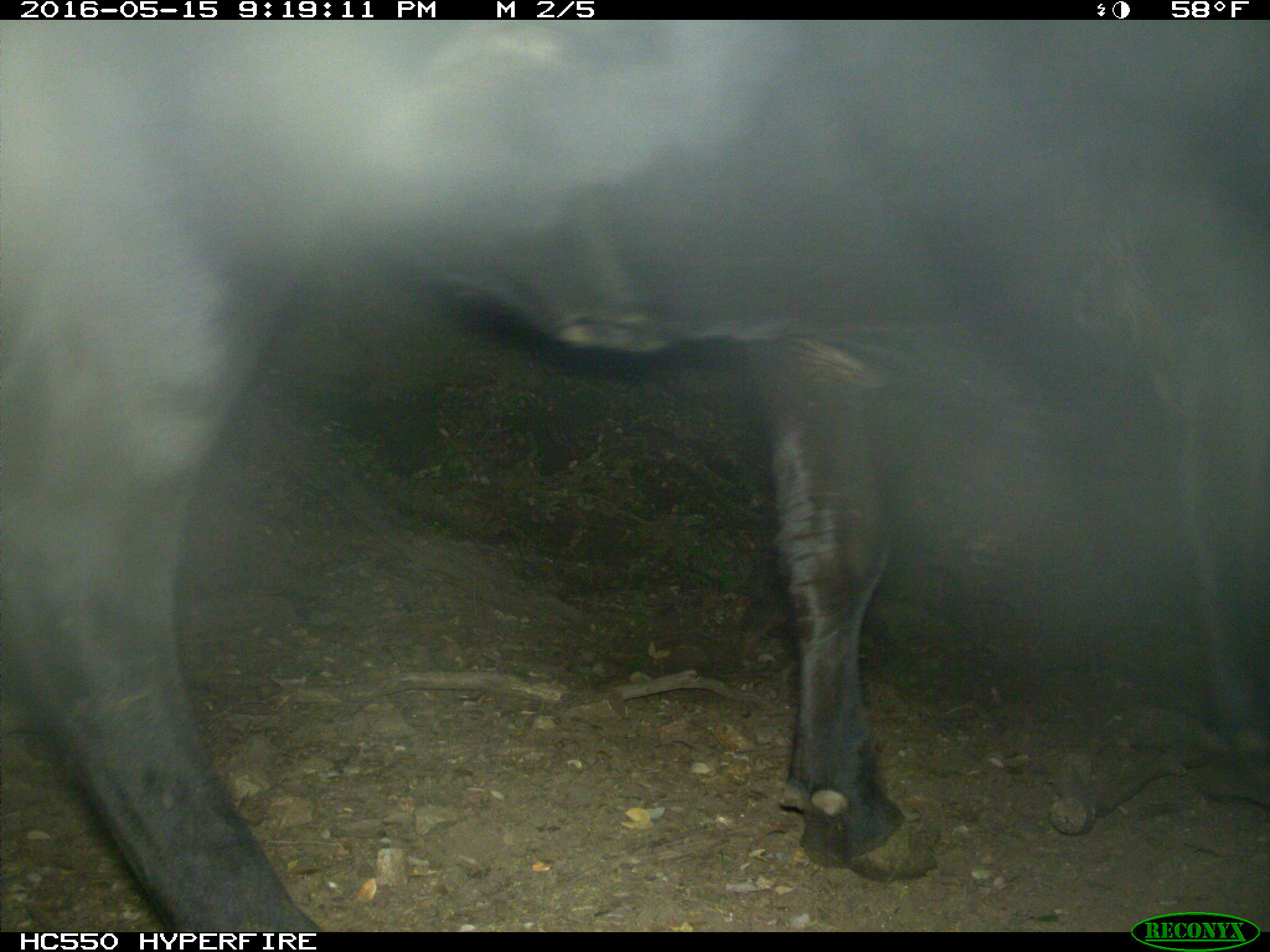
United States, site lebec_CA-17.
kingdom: Animalia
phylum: Chordata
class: Mammalia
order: Artiodactyla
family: Bovidae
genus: Bos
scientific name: Bos taurus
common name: domestic cow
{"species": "Bos taurus (domestic cow)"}